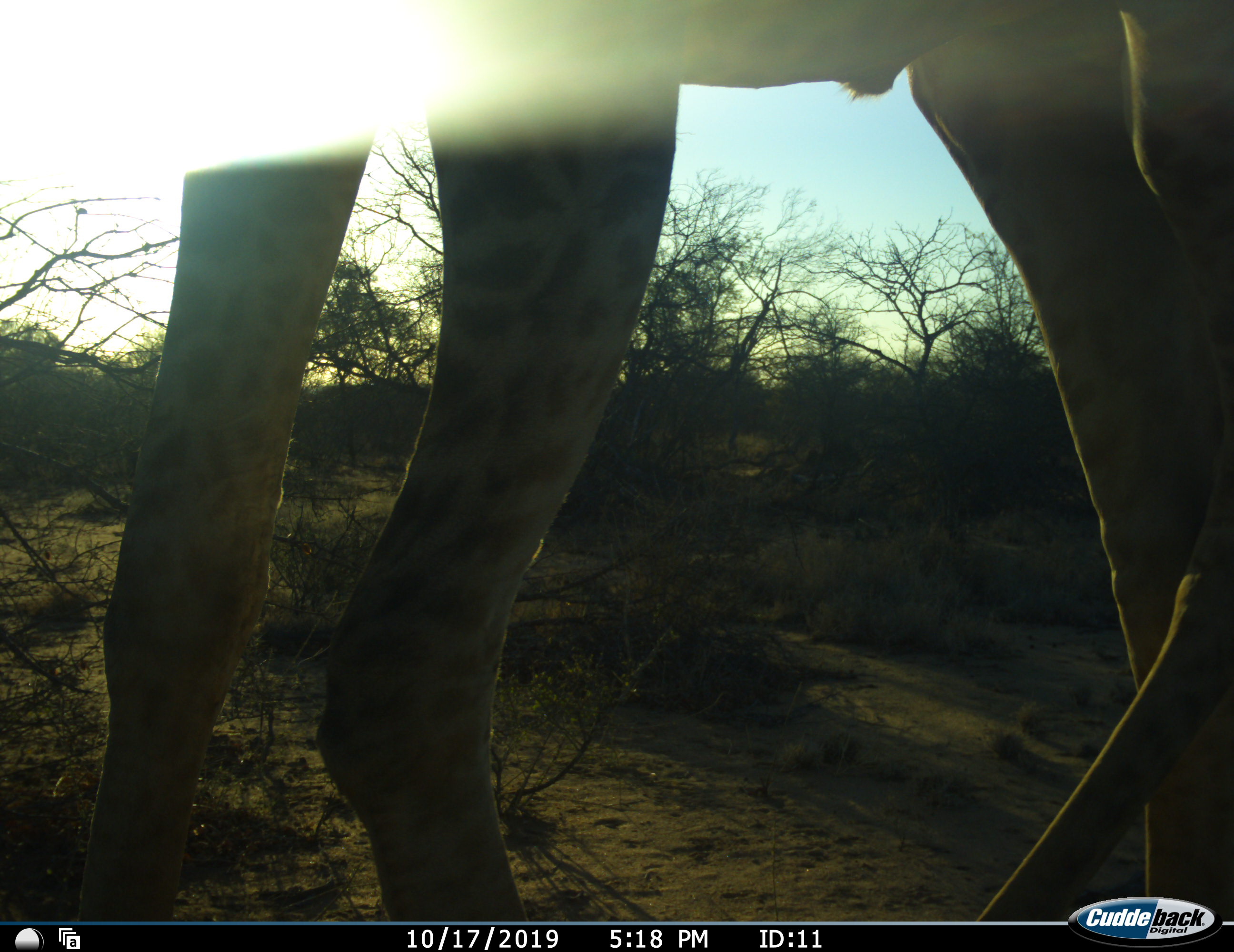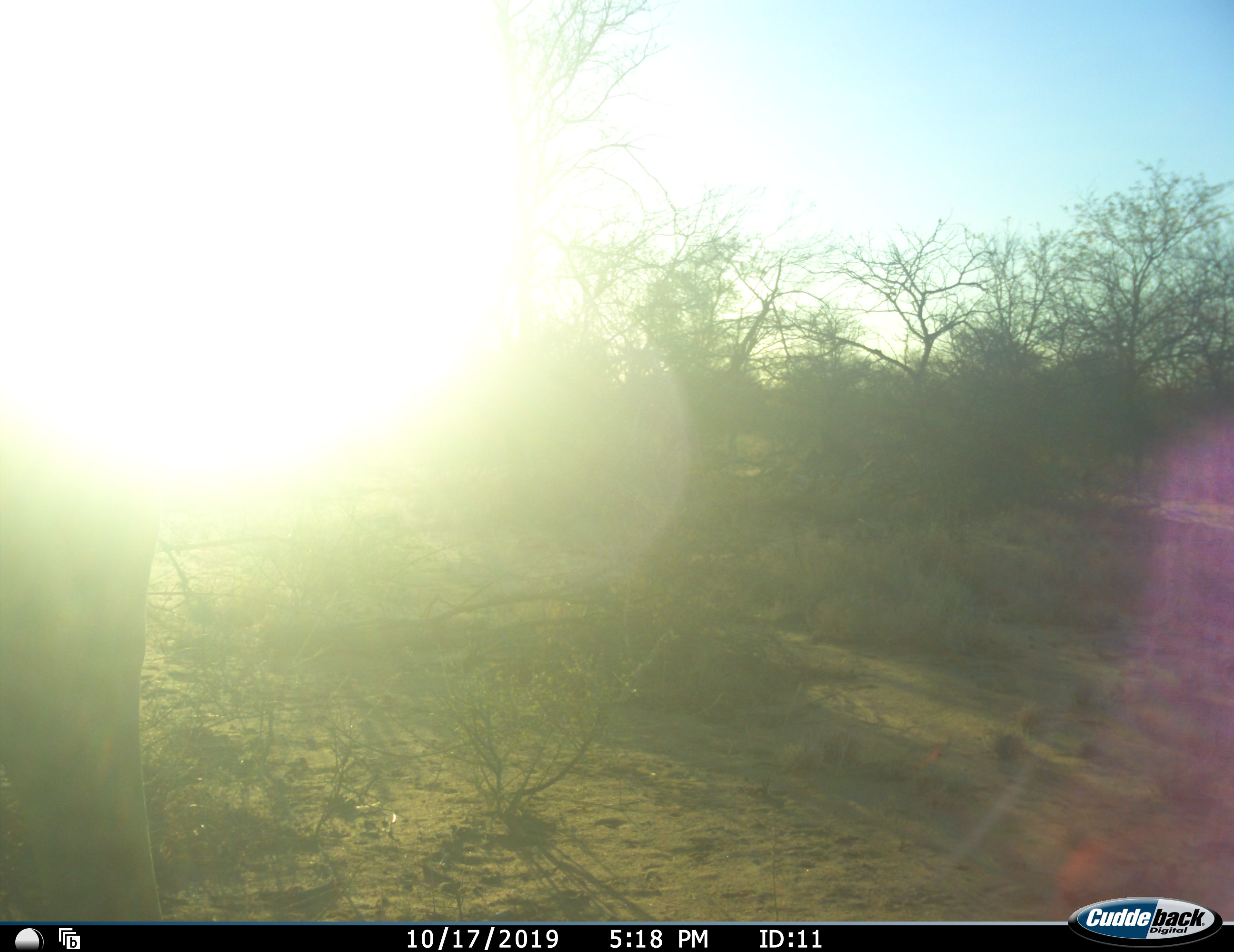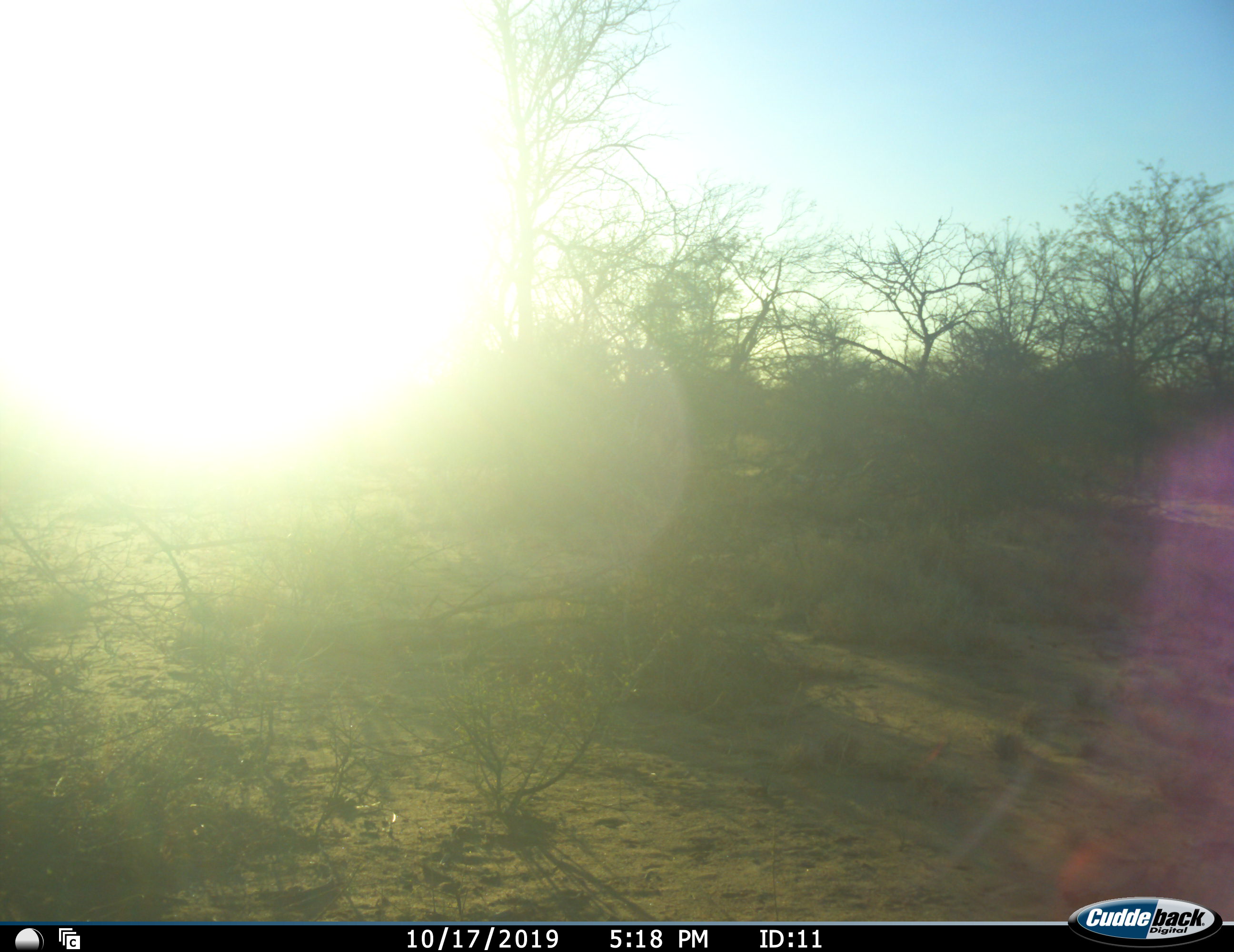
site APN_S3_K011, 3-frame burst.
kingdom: Animalia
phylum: Chordata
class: Mammalia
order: Artiodactyla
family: Giraffidae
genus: Giraffa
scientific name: Giraffa camelopardalis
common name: giraffe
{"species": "giraffe (Giraffa camelopardalis)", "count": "1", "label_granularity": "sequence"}